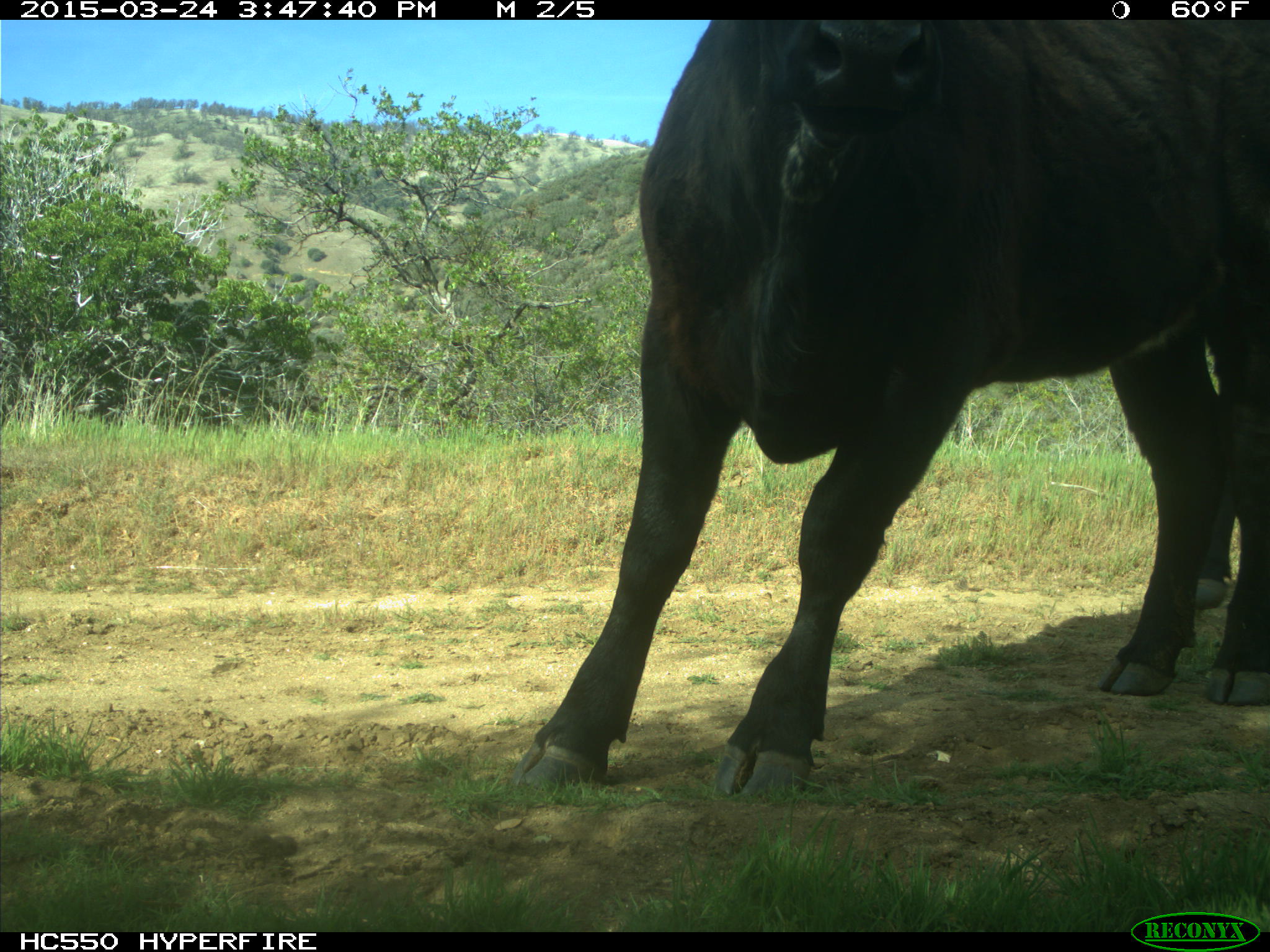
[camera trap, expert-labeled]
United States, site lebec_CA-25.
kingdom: Animalia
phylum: Chordata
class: Mammalia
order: Artiodactyla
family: Bovidae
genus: Bos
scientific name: Bos taurus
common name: domestic cow